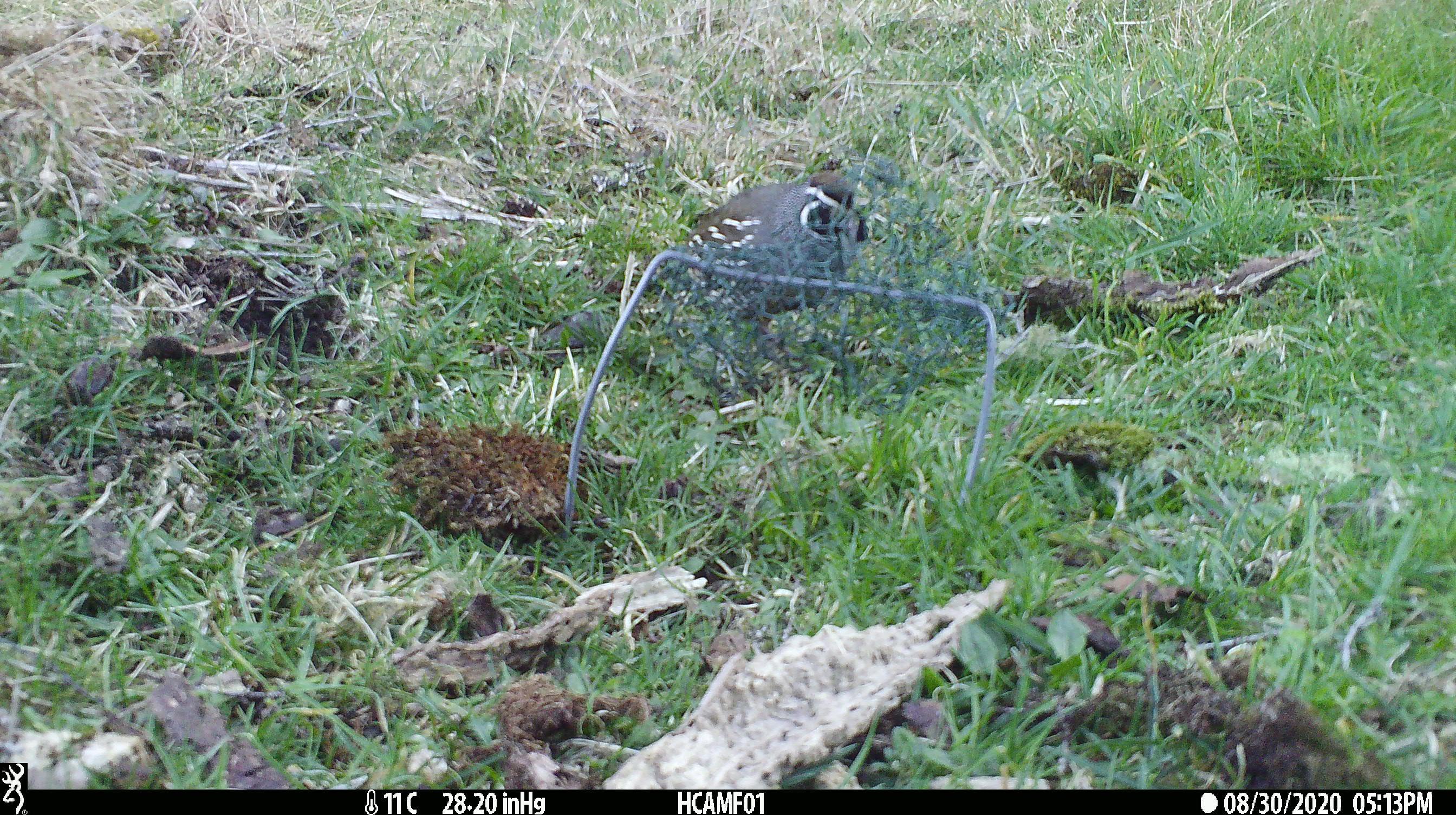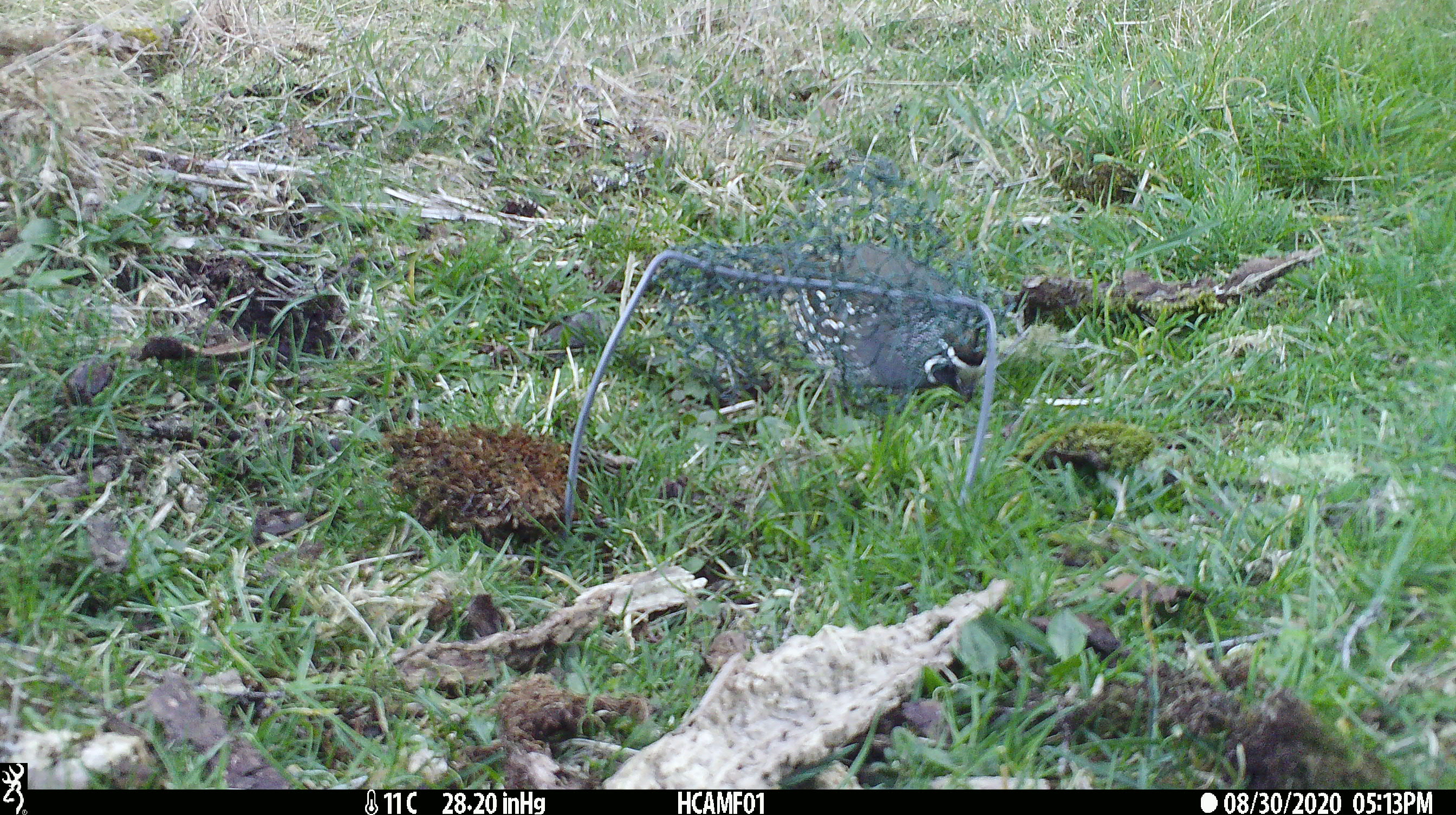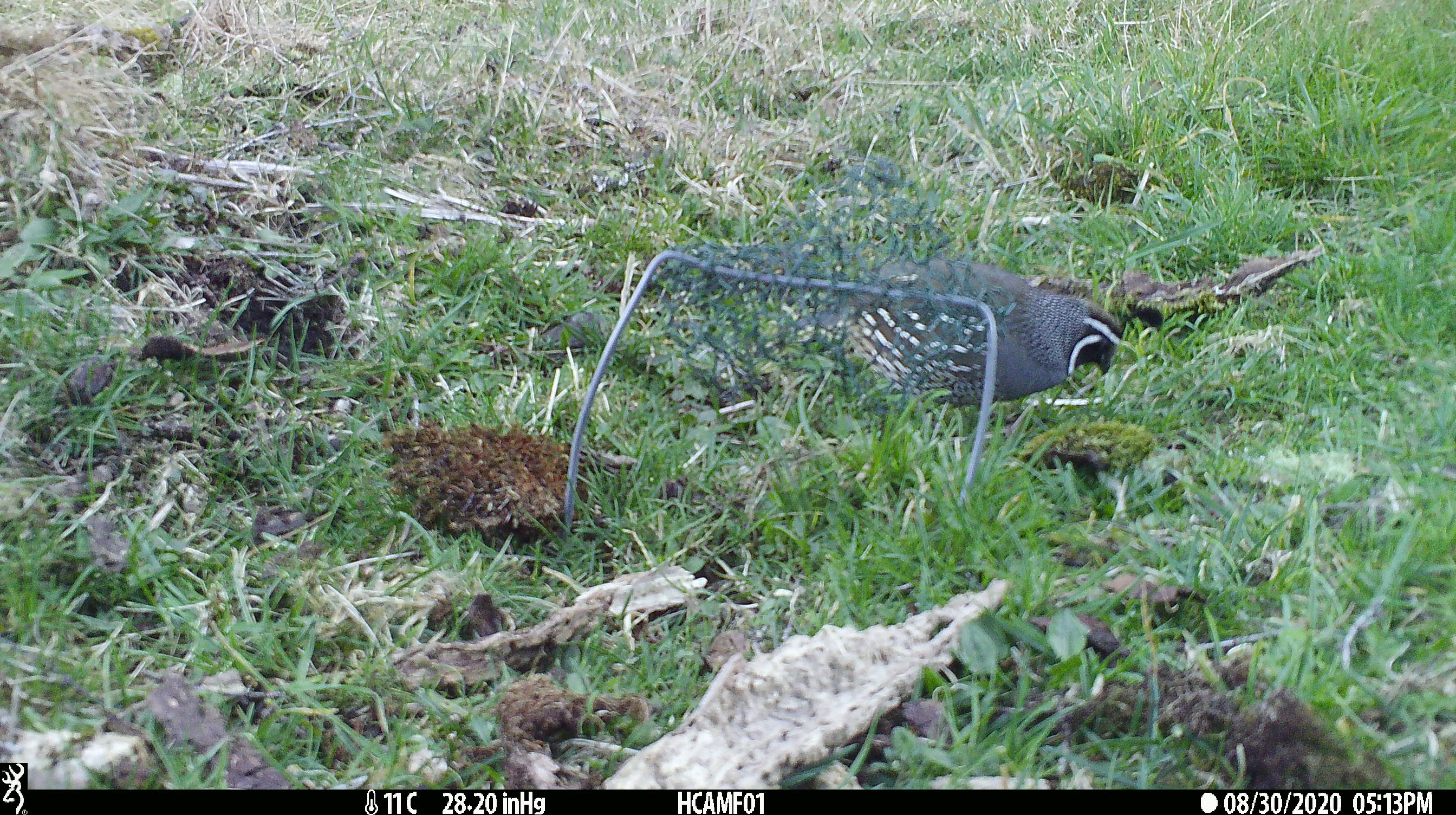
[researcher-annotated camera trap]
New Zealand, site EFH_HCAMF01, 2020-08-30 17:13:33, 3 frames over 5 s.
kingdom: Animalia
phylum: Chordata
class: Aves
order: Galliformes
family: Odontophoridae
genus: Callipepla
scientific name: Callipepla californica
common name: california quail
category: quail california